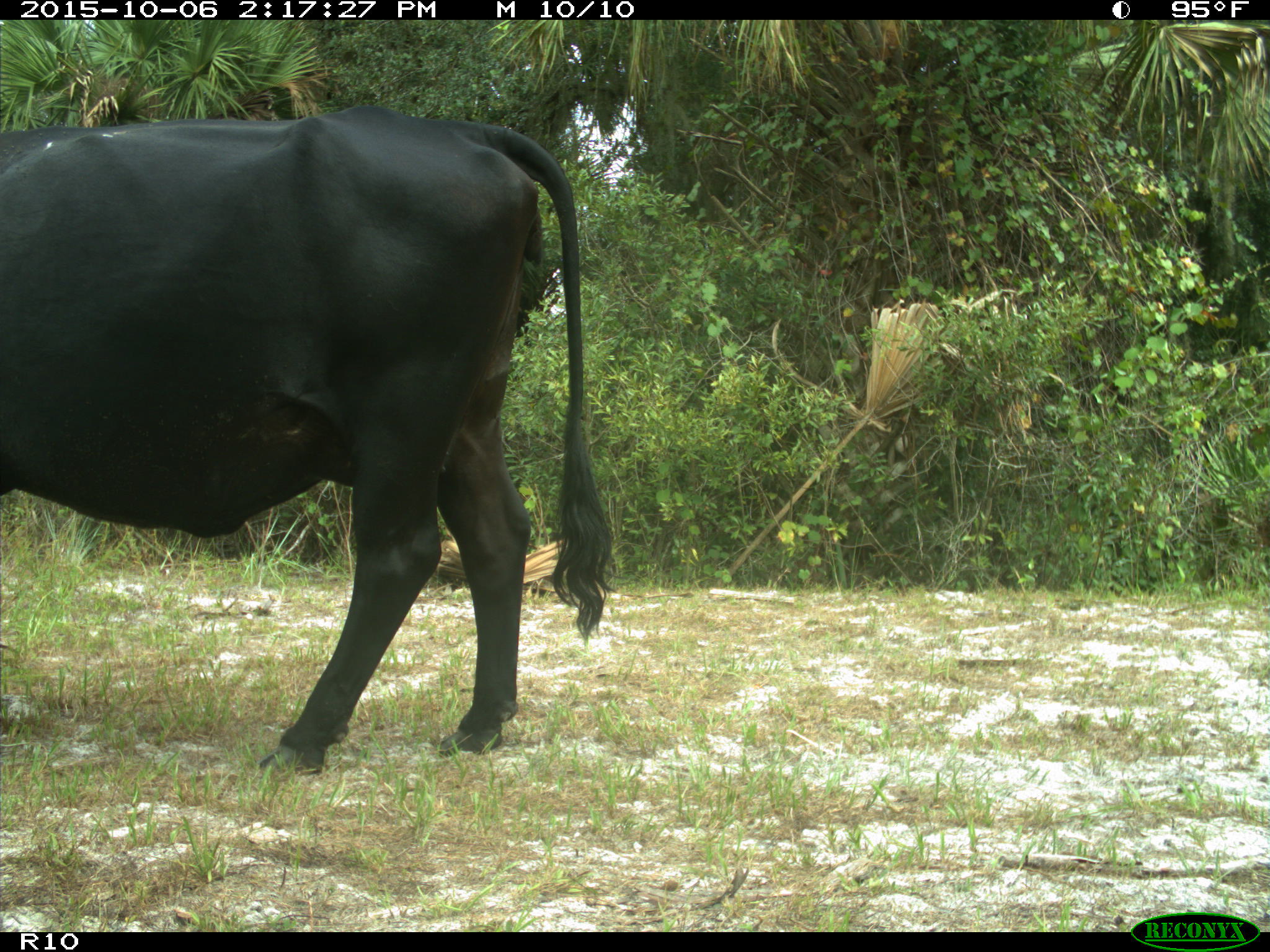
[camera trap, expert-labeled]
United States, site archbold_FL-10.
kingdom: Animalia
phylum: Chordata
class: Mammalia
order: Artiodactyla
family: Bovidae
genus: Bos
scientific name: Bos taurus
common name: domestic cow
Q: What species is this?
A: Bos taurus (domestic cow).